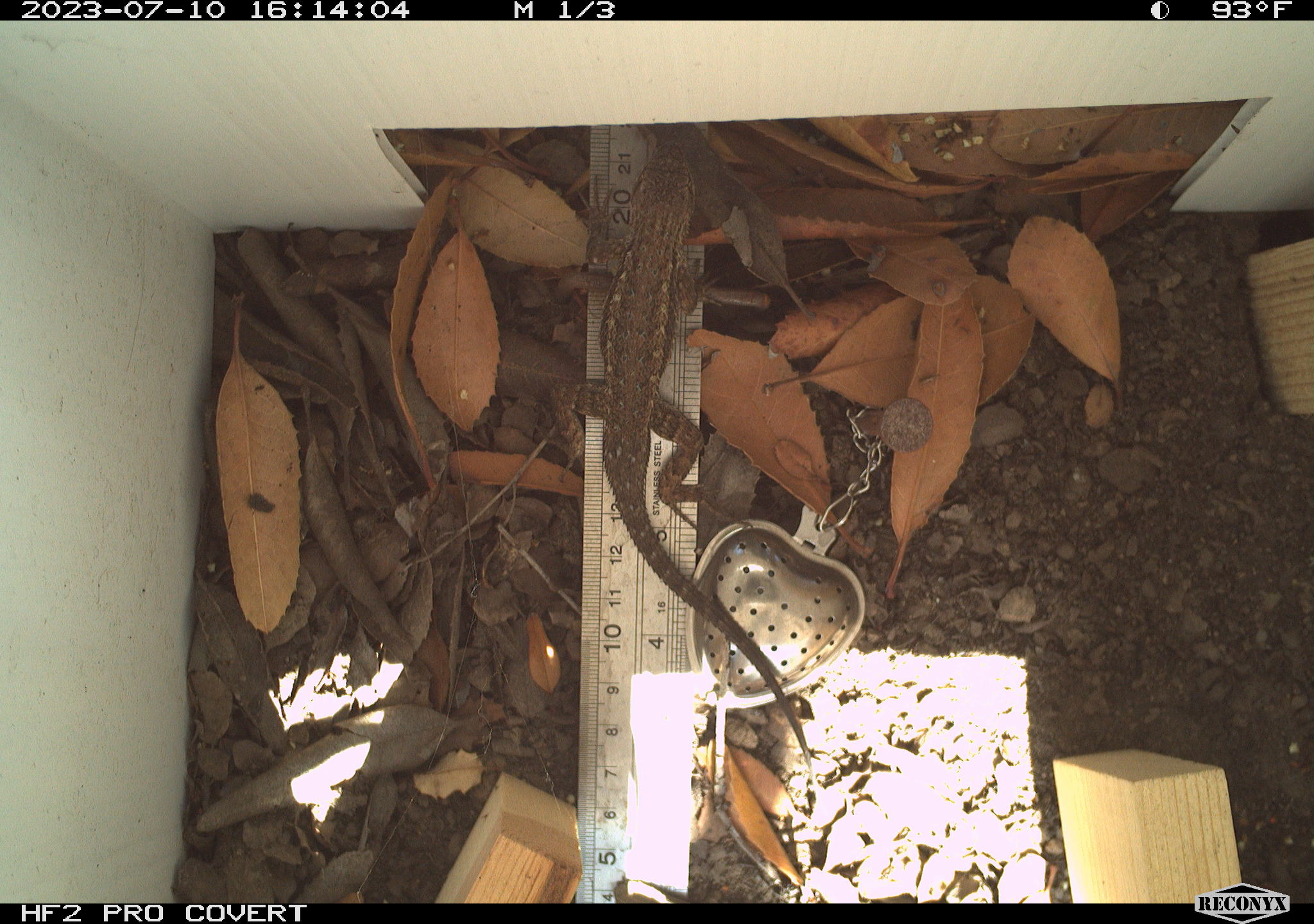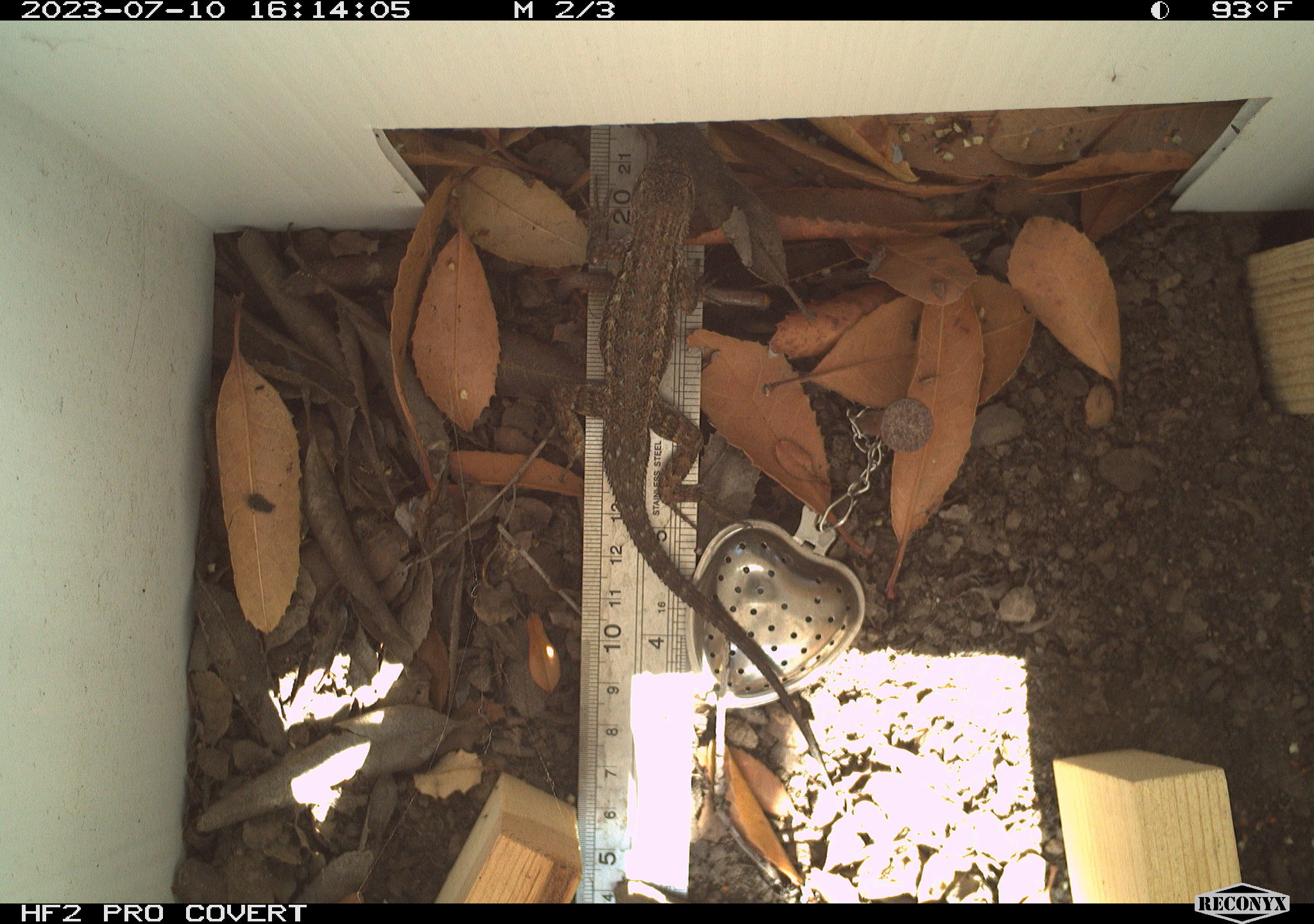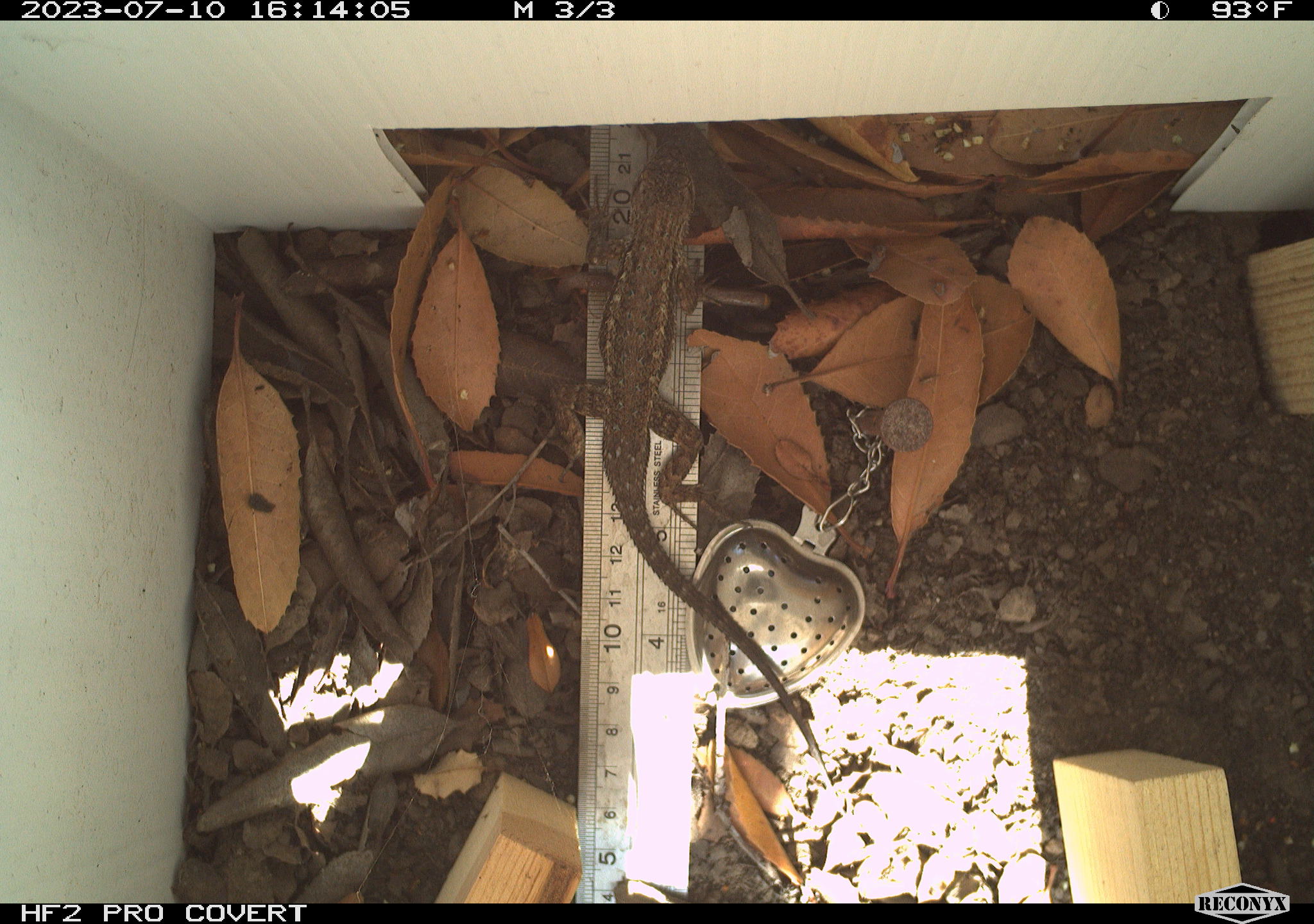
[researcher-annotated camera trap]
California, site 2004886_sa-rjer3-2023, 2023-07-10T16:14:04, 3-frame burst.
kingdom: Animalia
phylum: Chordata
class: Reptilia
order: Squamata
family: Phrynosomatidae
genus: Sceloporus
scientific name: Sceloporus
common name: spiny lizards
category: sceloporus species